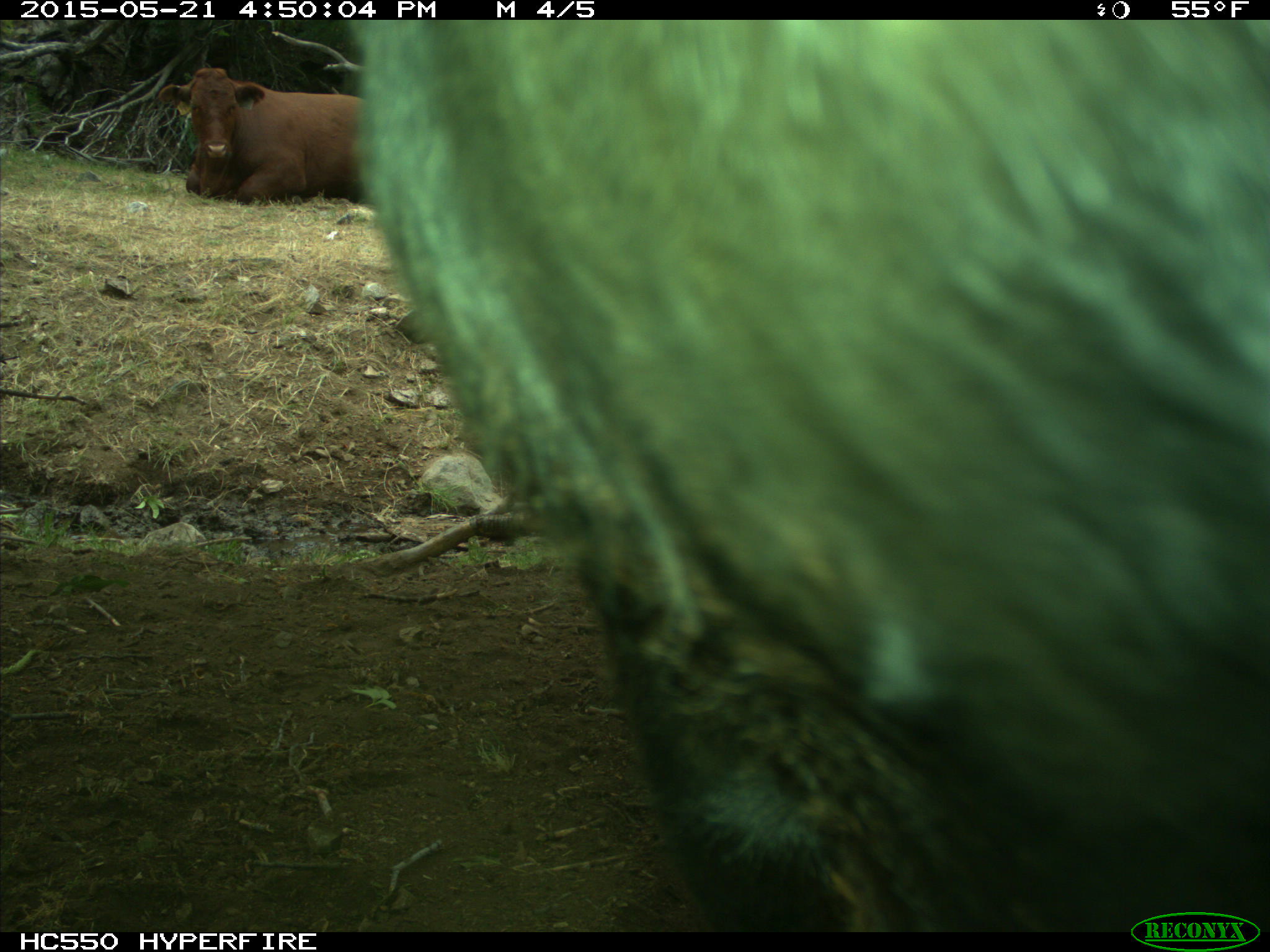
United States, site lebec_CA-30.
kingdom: Animalia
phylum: Chordata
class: Mammalia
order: Artiodactyla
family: Bovidae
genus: Bos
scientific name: Bos taurus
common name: domestic cow